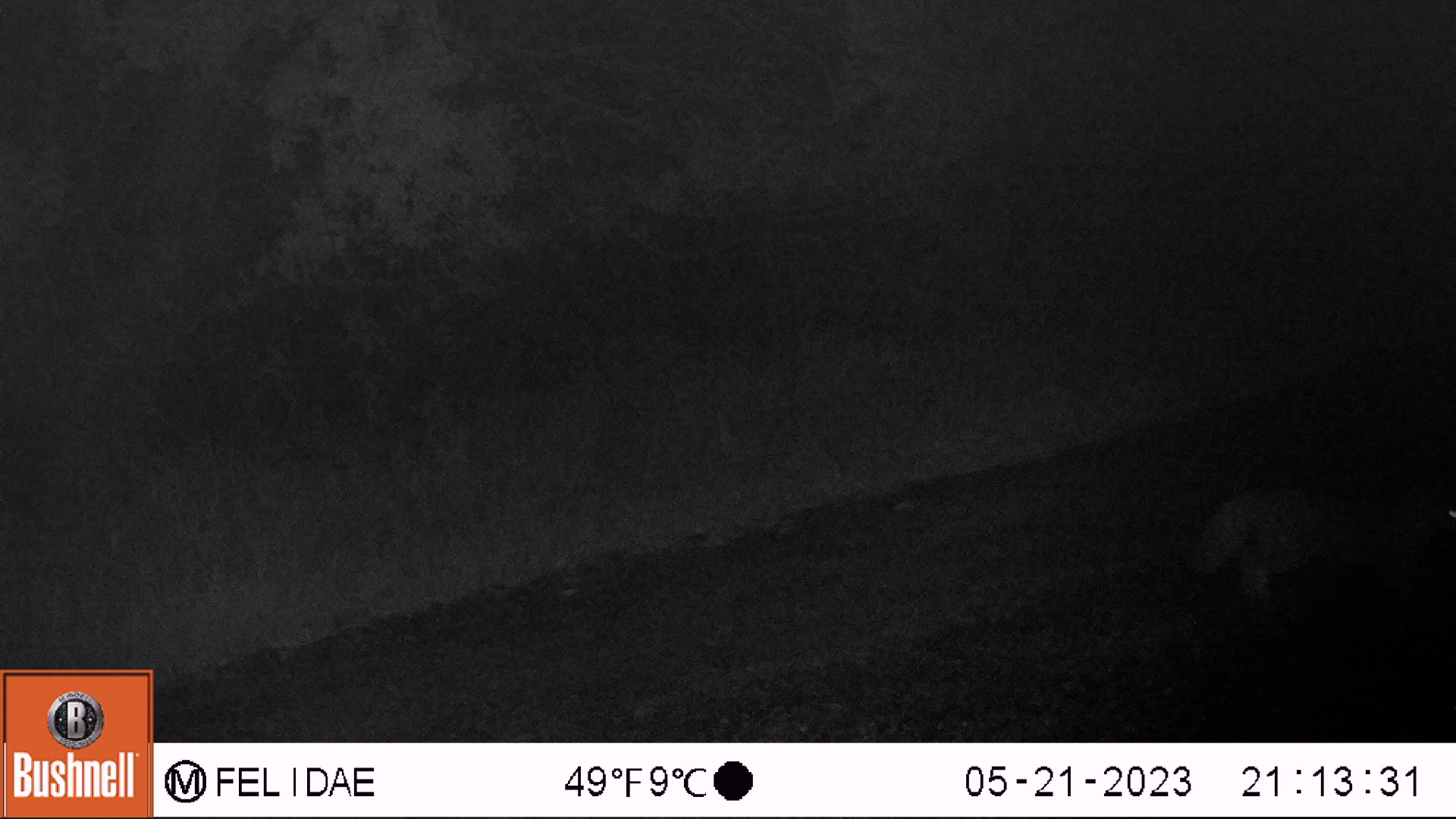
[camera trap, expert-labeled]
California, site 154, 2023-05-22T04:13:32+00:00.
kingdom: Animalia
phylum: Chordata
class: Mammalia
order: Carnivora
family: Canidae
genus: Urocyon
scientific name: Urocyon cinereoargenteus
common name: gray fox